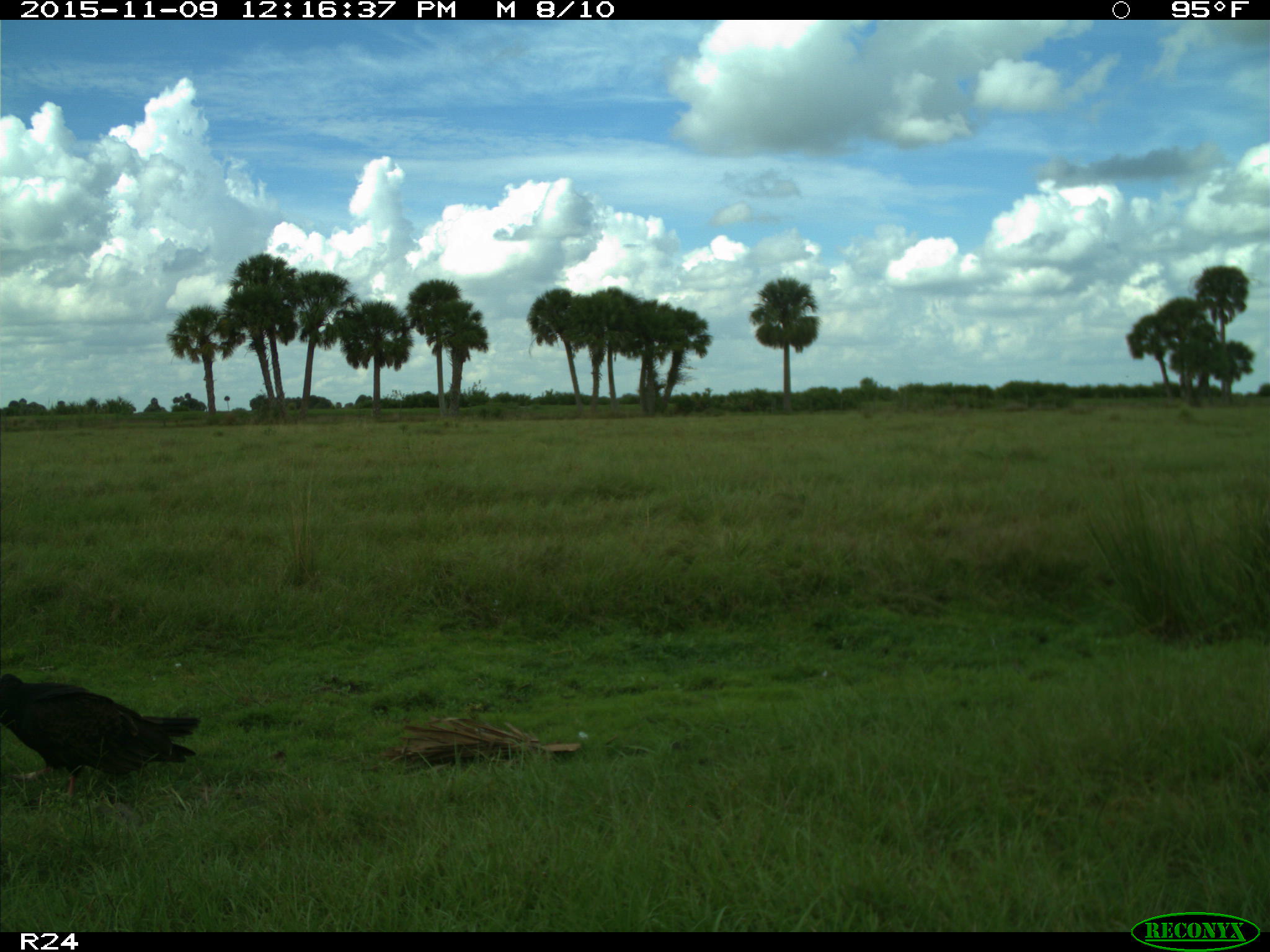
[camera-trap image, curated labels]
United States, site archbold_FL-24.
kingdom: Animalia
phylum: Chordata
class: Aves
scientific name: Aves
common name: birds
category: unidentified bird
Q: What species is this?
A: Unidentified bird (birds) (Aves).